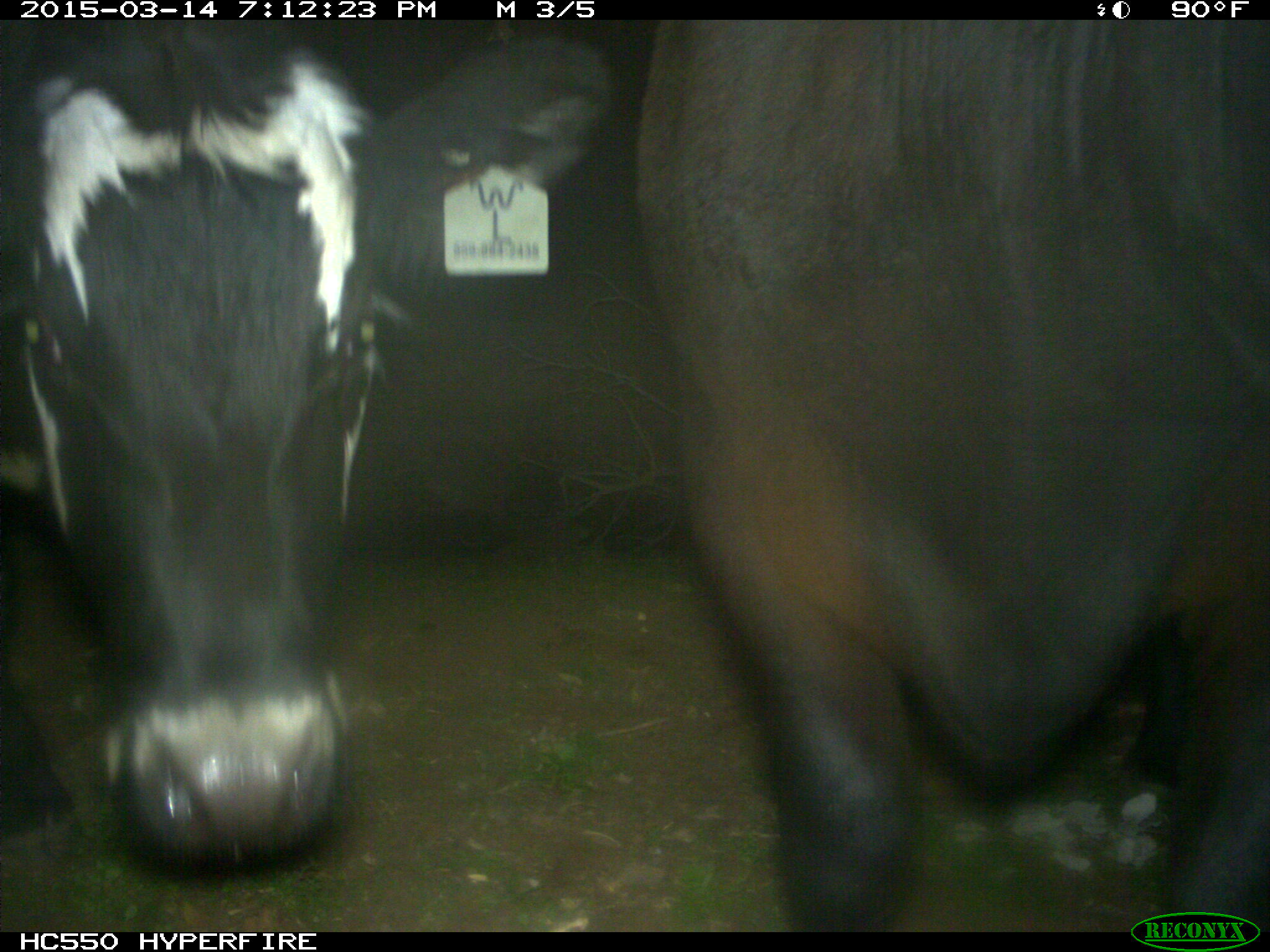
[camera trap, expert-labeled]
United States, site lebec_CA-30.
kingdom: Animalia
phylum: Chordata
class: Mammalia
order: Artiodactyla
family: Bovidae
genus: Bos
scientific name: Bos taurus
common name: domestic cow